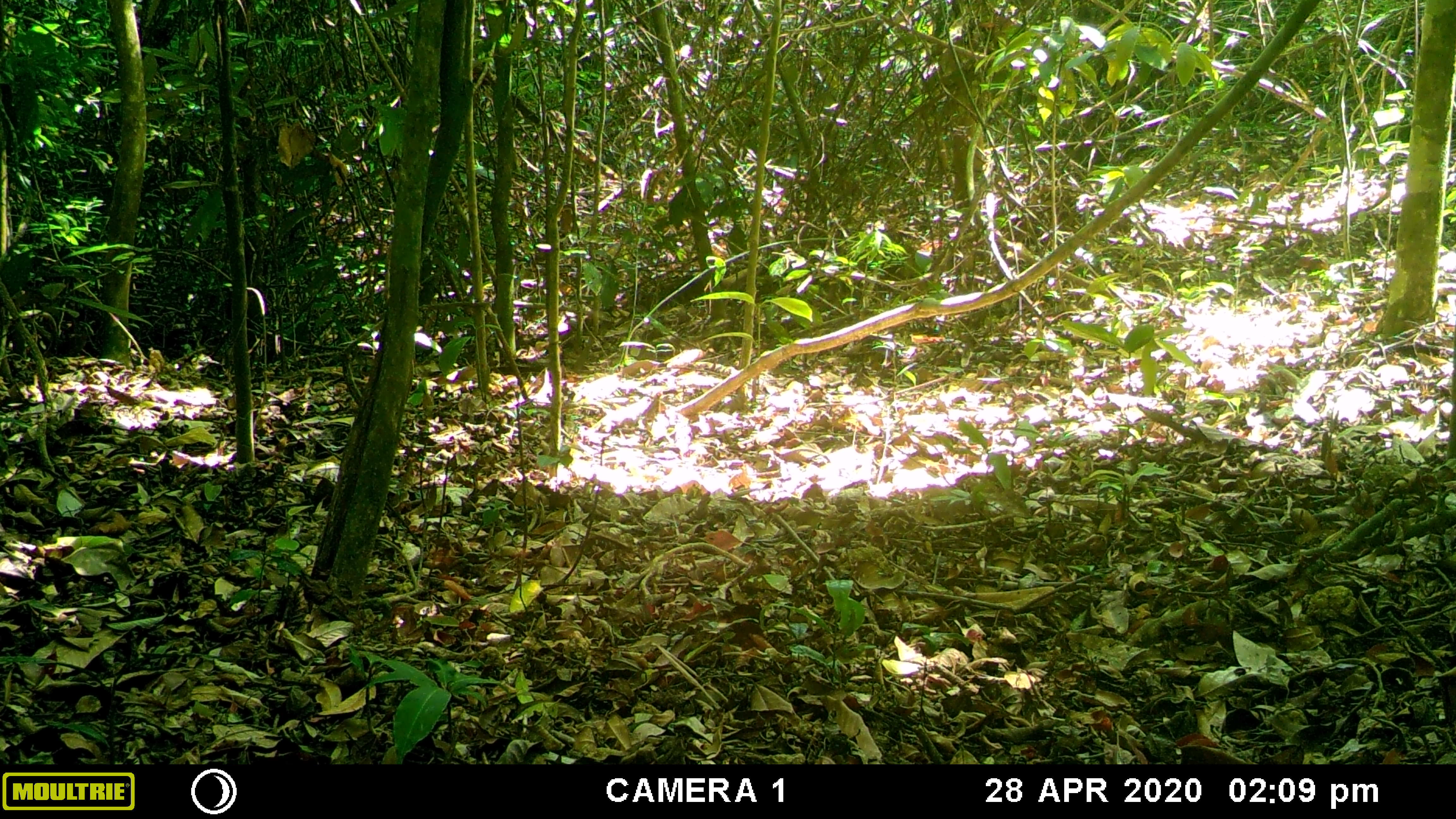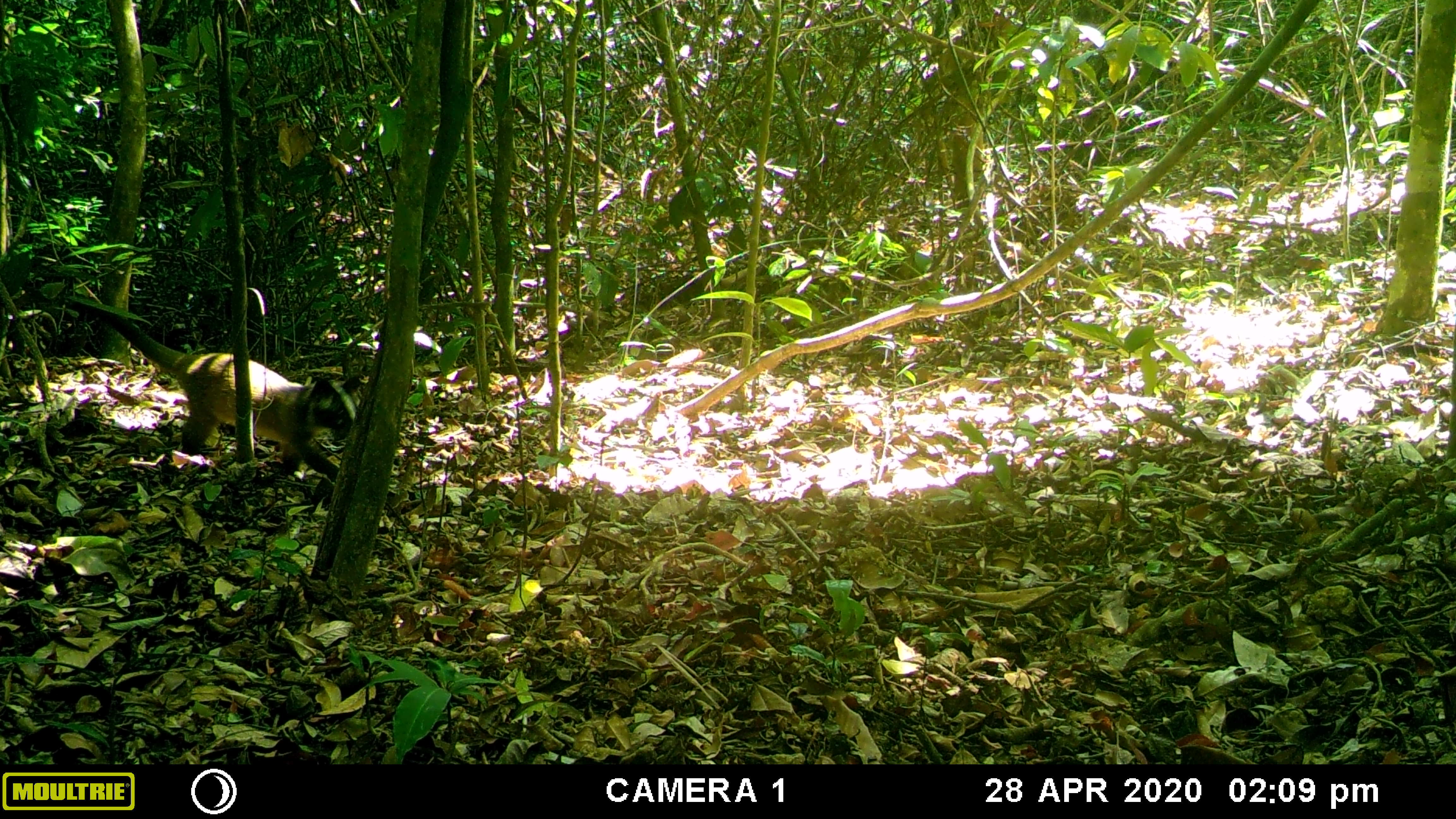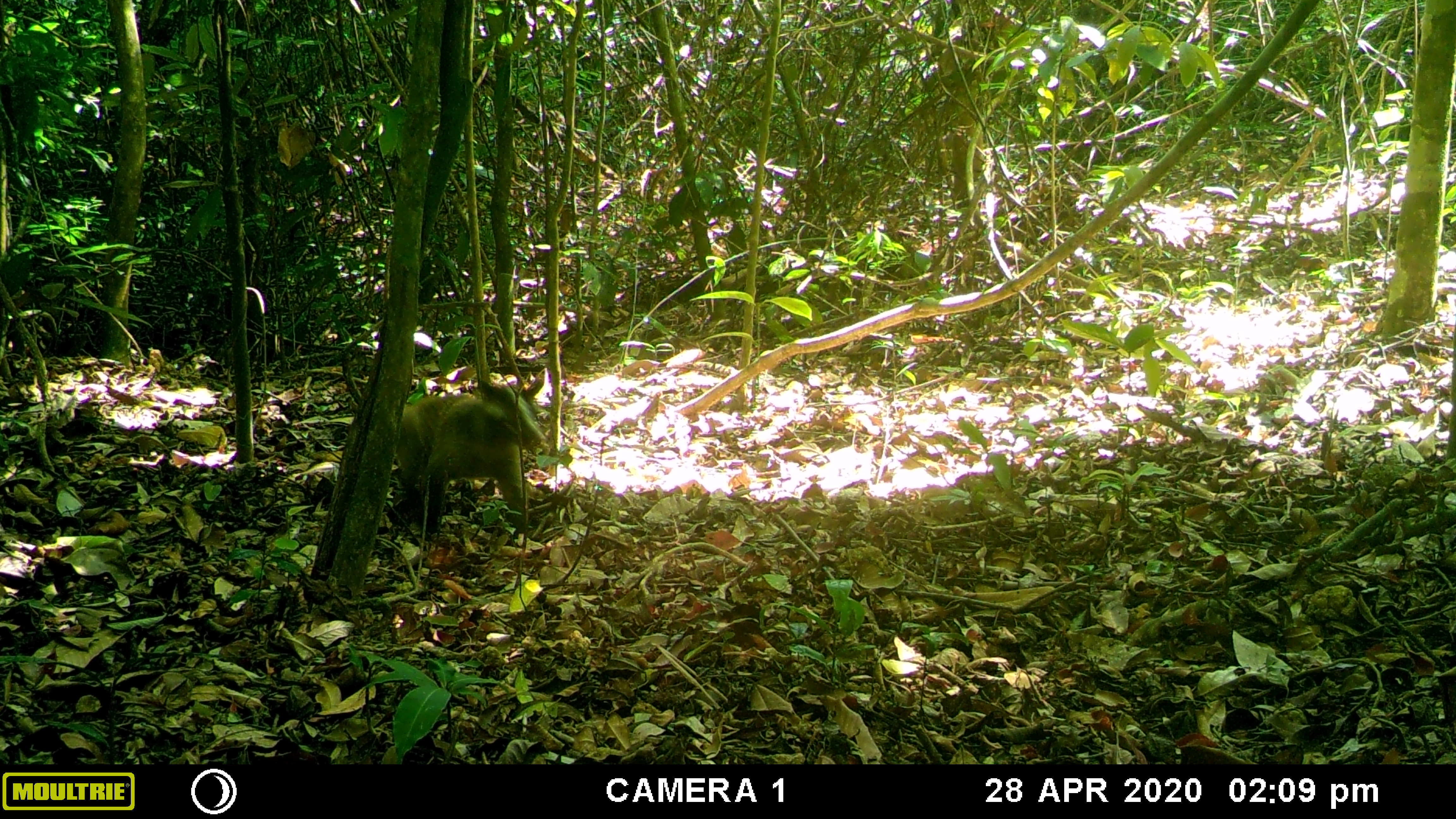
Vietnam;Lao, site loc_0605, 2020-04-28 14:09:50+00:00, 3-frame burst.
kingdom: Animalia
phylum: Chordata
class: Mammalia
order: Carnivora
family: Viverridae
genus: Paguma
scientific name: Paguma larvata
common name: masked palm civet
Masked palm civet (Paguma larvata). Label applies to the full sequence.